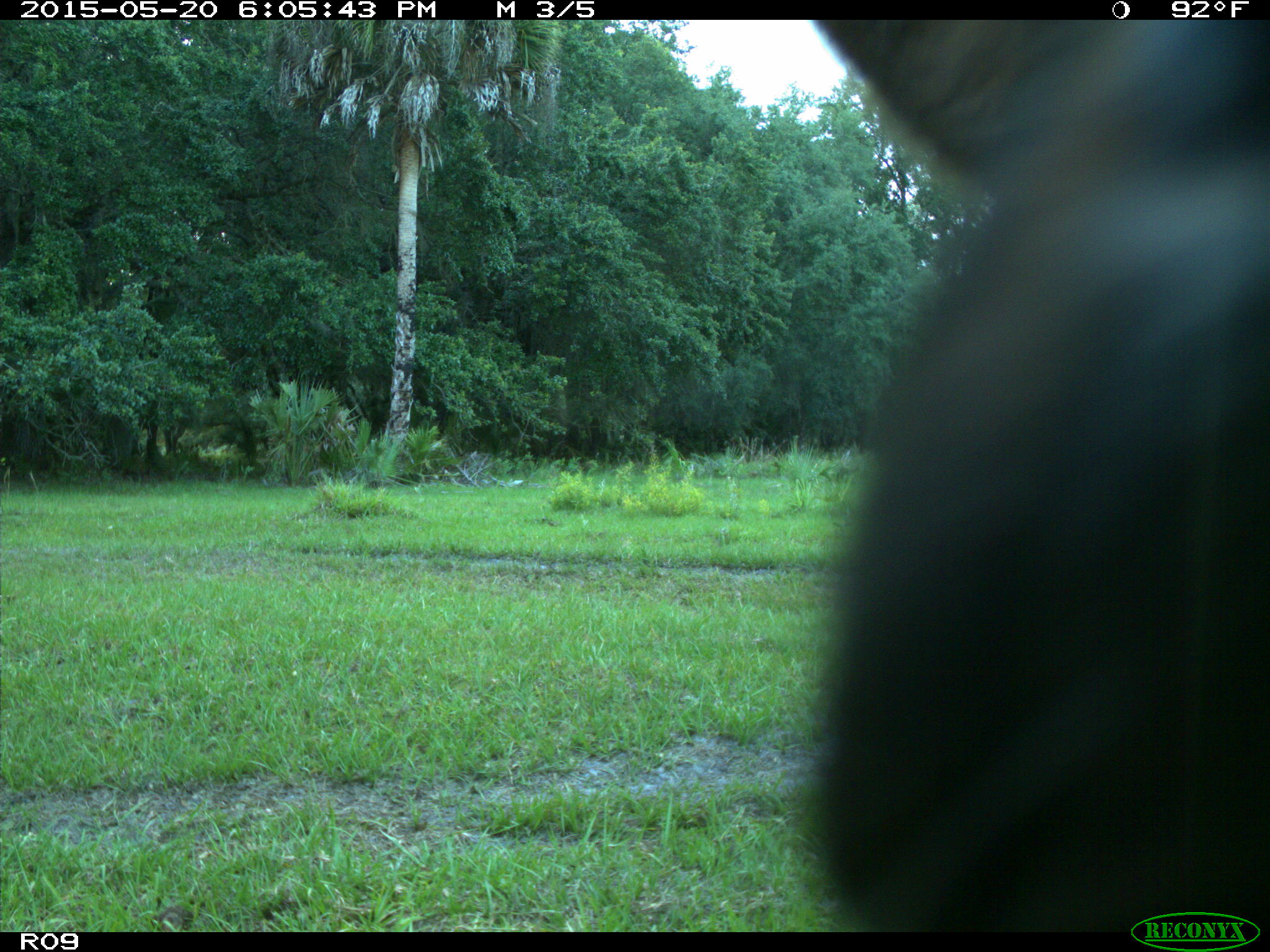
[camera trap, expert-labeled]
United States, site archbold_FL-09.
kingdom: Animalia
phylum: Chordata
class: Mammalia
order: Artiodactyla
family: Bovidae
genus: Bos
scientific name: Bos taurus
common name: domestic cow